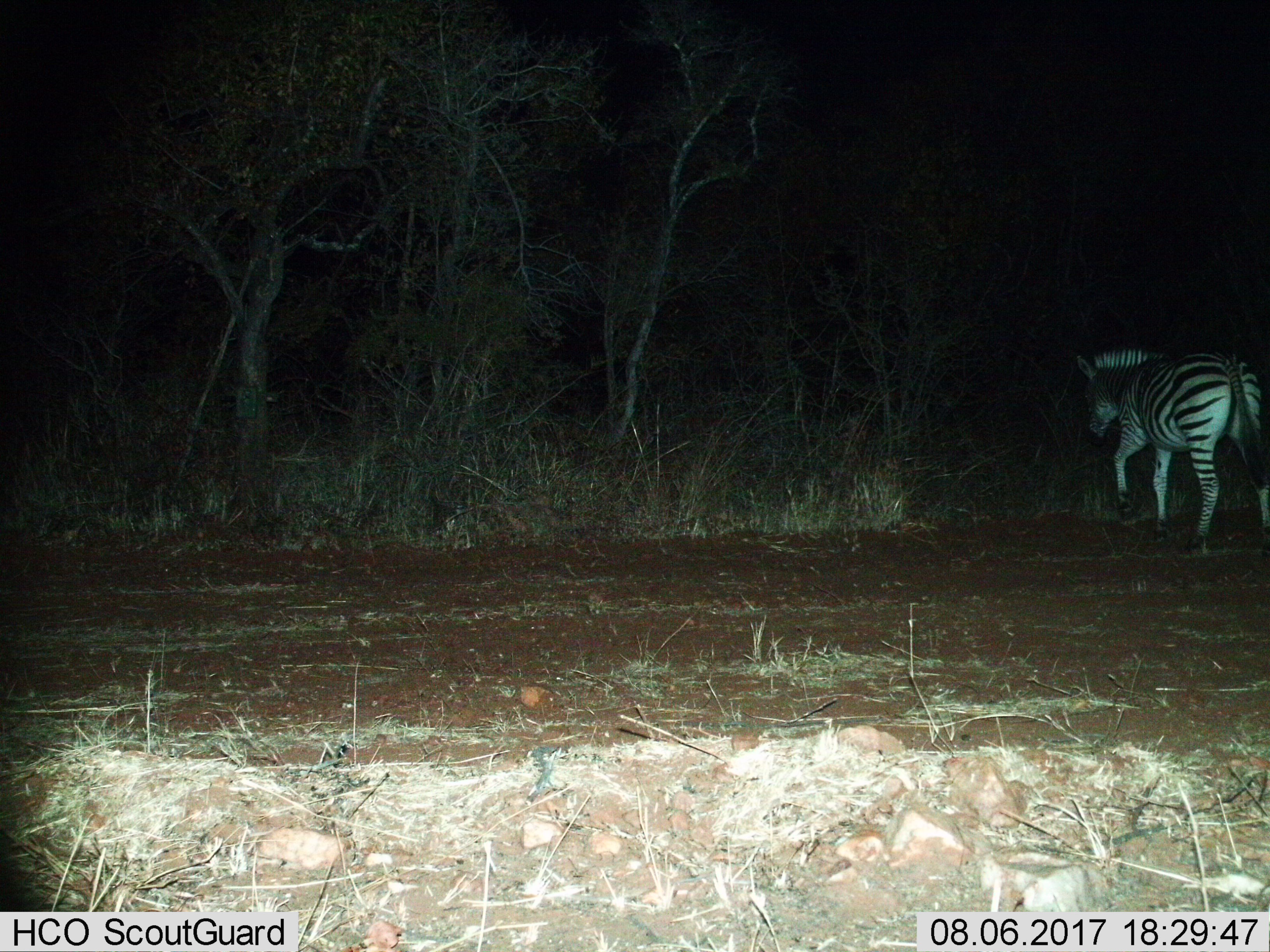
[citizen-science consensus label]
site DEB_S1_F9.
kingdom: Animalia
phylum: Chordata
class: Mammalia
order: Perissodactyla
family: Equidae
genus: Equus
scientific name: Equus quagga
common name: plains zebra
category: zebraplains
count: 1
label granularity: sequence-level